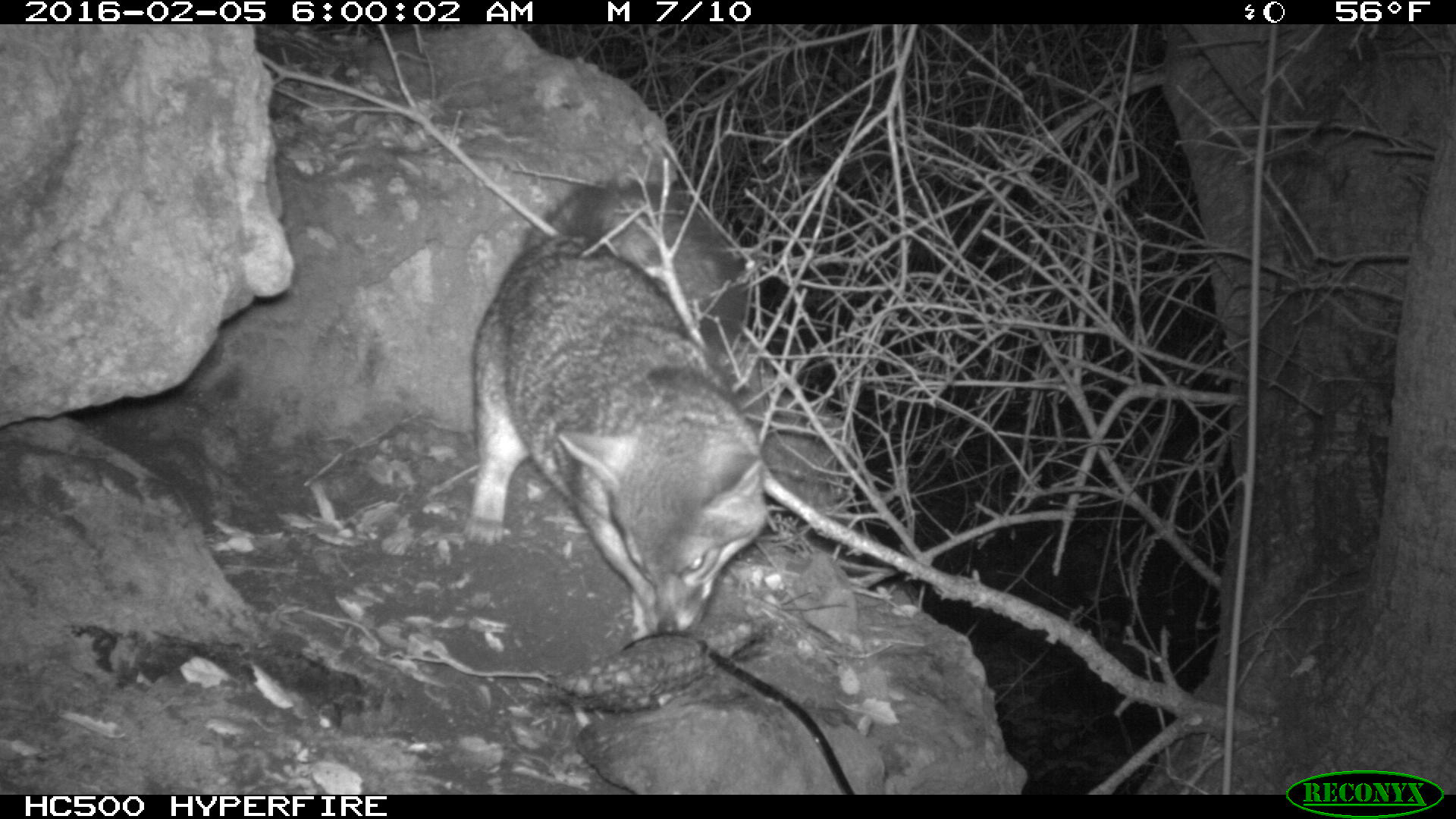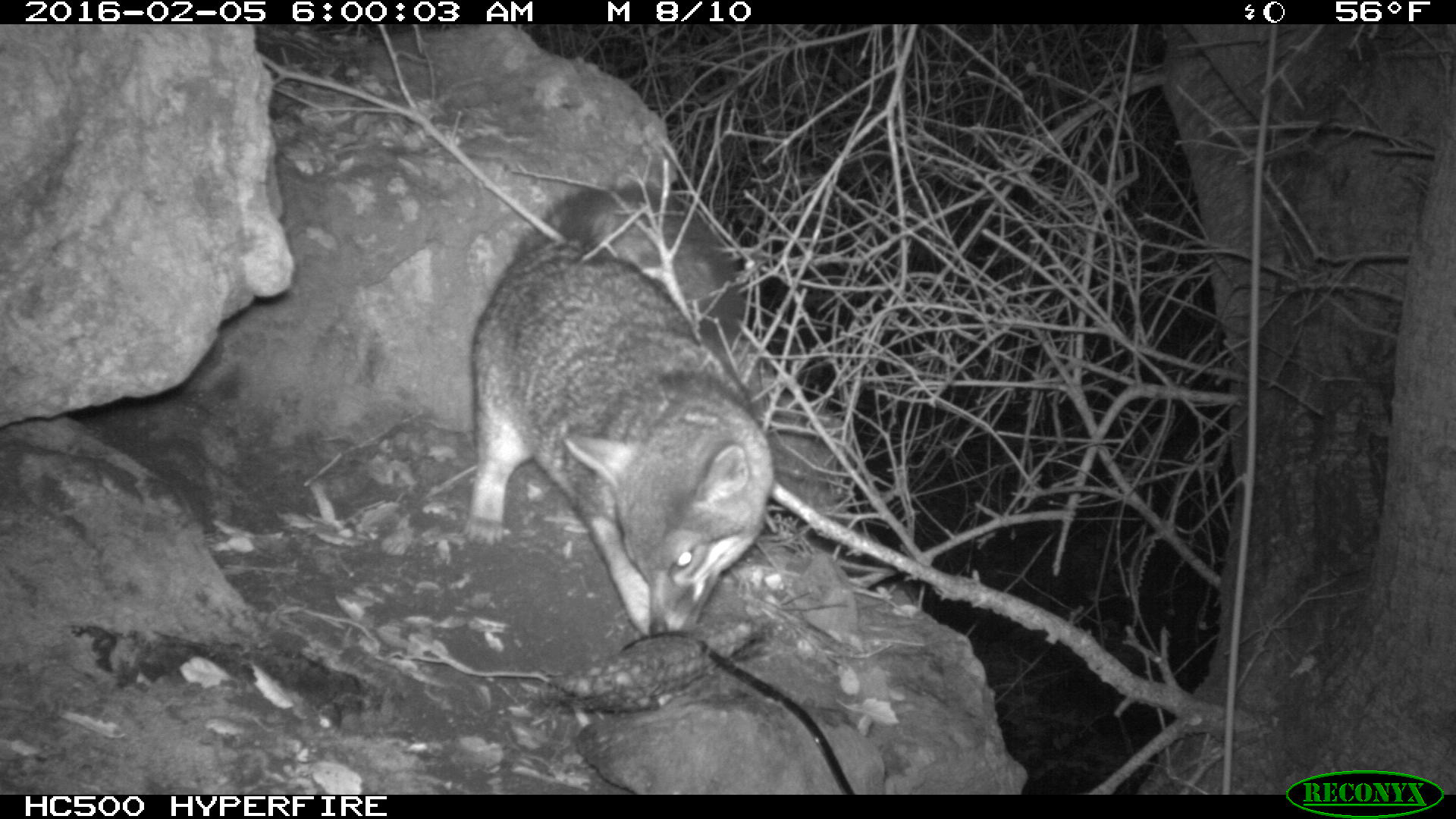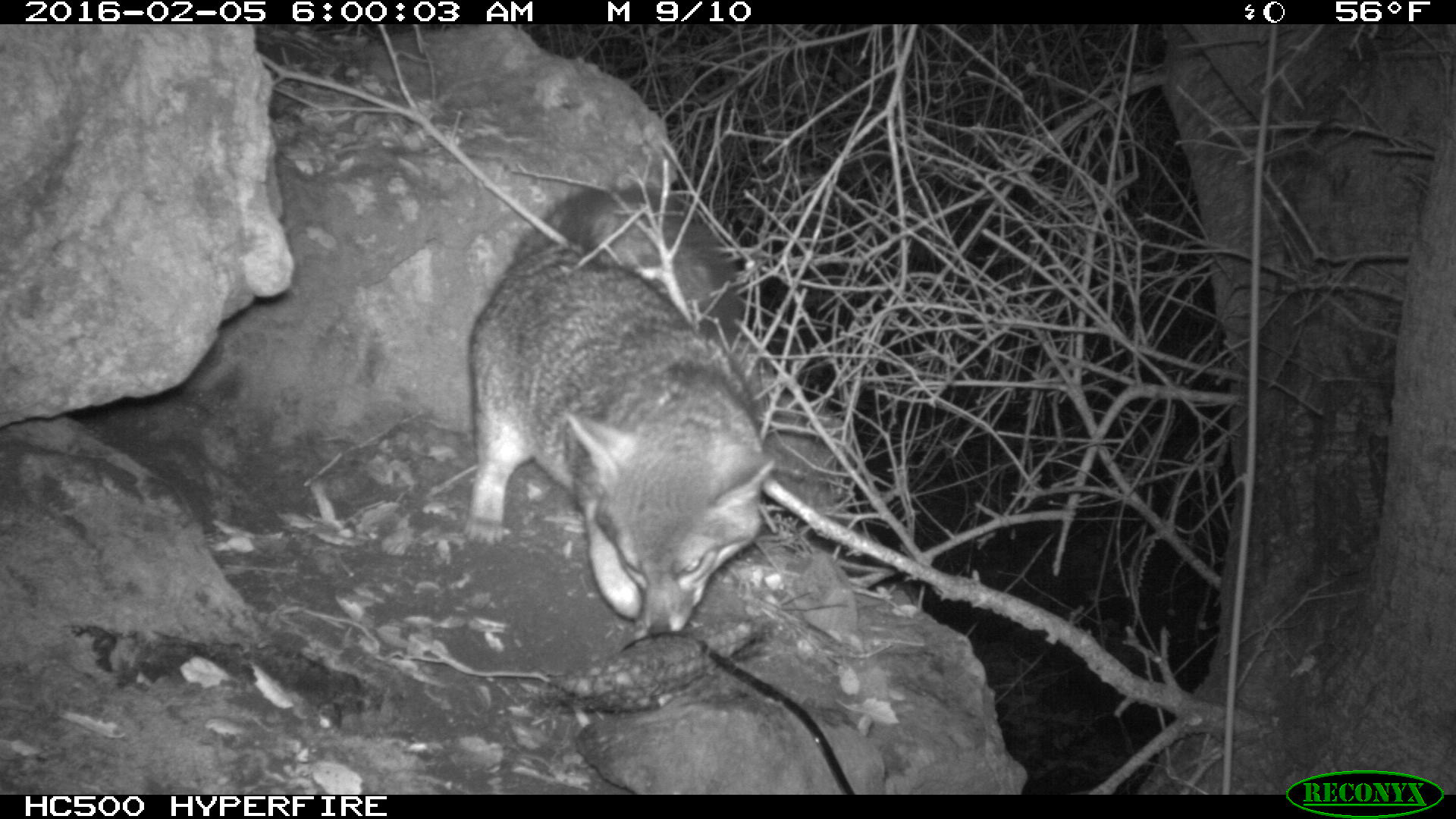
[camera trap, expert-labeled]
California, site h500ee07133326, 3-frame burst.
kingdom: Animalia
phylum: Chordata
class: Mammalia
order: Carnivora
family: Canidae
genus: Urocyon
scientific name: Urocyon littoralis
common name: island fox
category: fox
Fox (island fox) (Urocyon littoralis).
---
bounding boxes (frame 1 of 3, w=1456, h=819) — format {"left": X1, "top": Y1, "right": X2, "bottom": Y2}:
fox: {"left": 464, "top": 186, "right": 768, "bottom": 637}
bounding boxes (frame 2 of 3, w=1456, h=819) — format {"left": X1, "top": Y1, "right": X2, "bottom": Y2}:
fox: {"left": 467, "top": 182, "right": 774, "bottom": 635}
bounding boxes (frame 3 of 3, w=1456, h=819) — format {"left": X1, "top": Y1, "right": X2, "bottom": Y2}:
fox: {"left": 469, "top": 187, "right": 774, "bottom": 638}